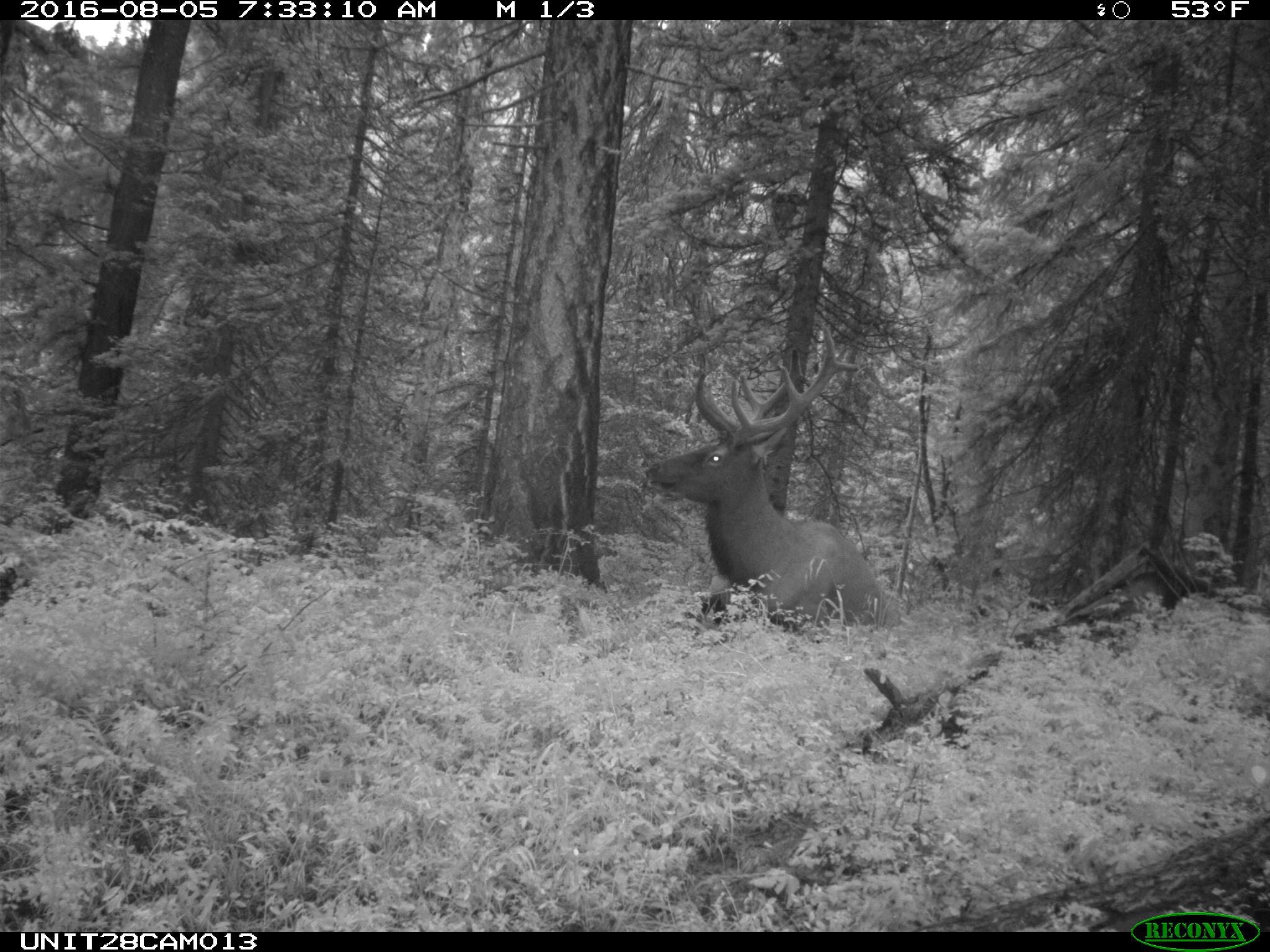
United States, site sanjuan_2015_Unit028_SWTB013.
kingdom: Animalia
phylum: Chordata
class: Mammalia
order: Artiodactyla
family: Cervidae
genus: Cervus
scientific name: Cervus elaphus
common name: red deer